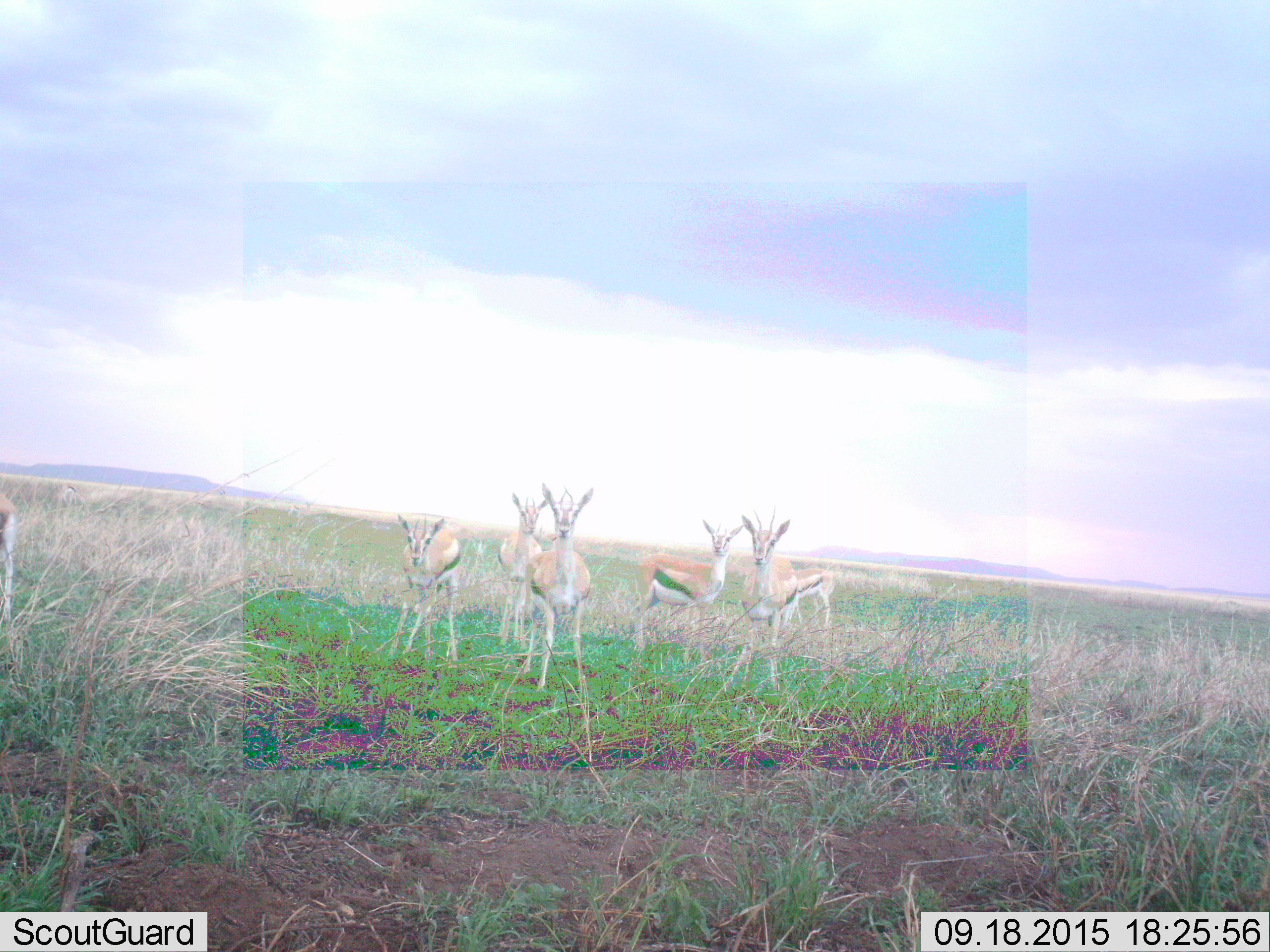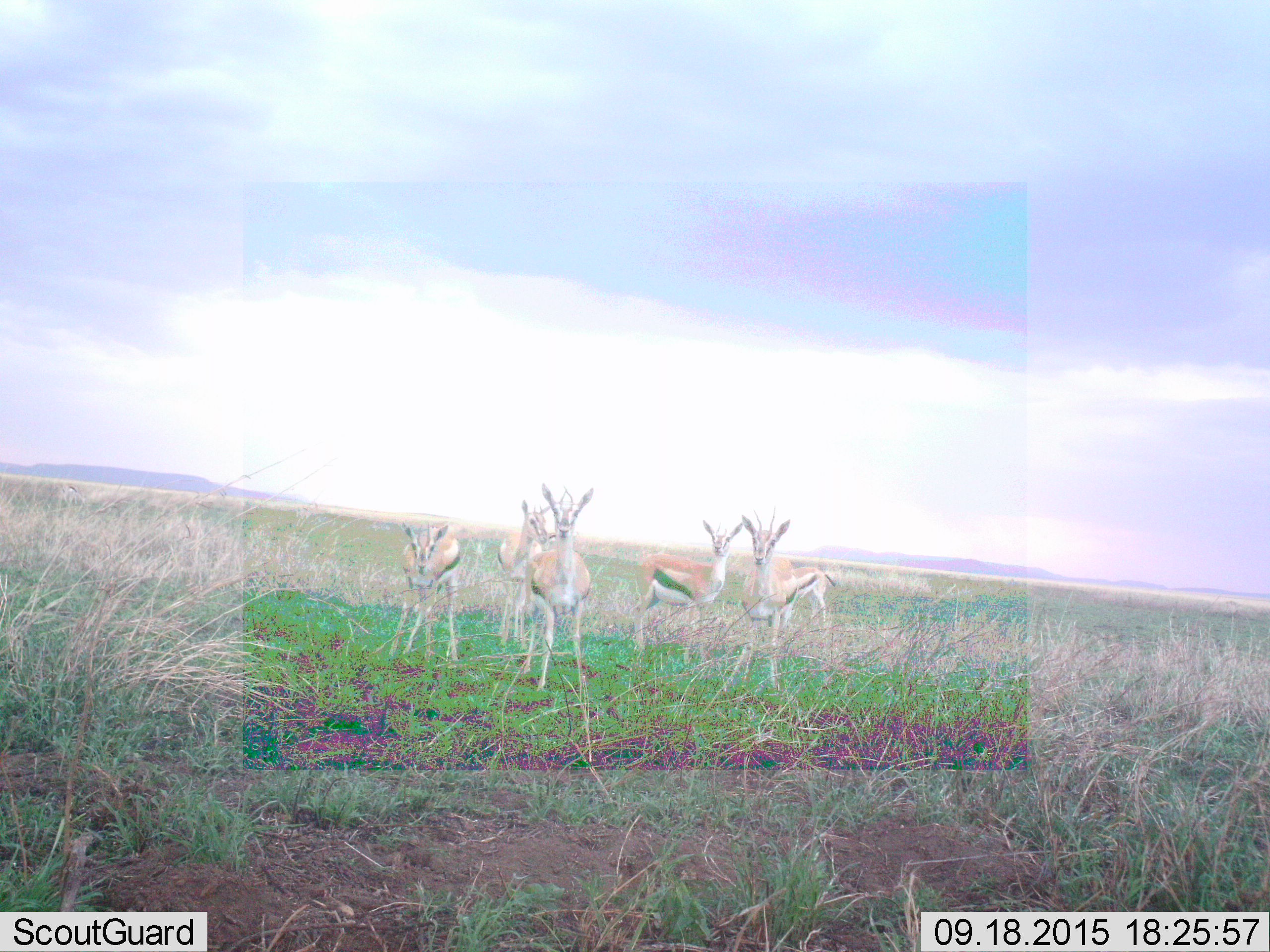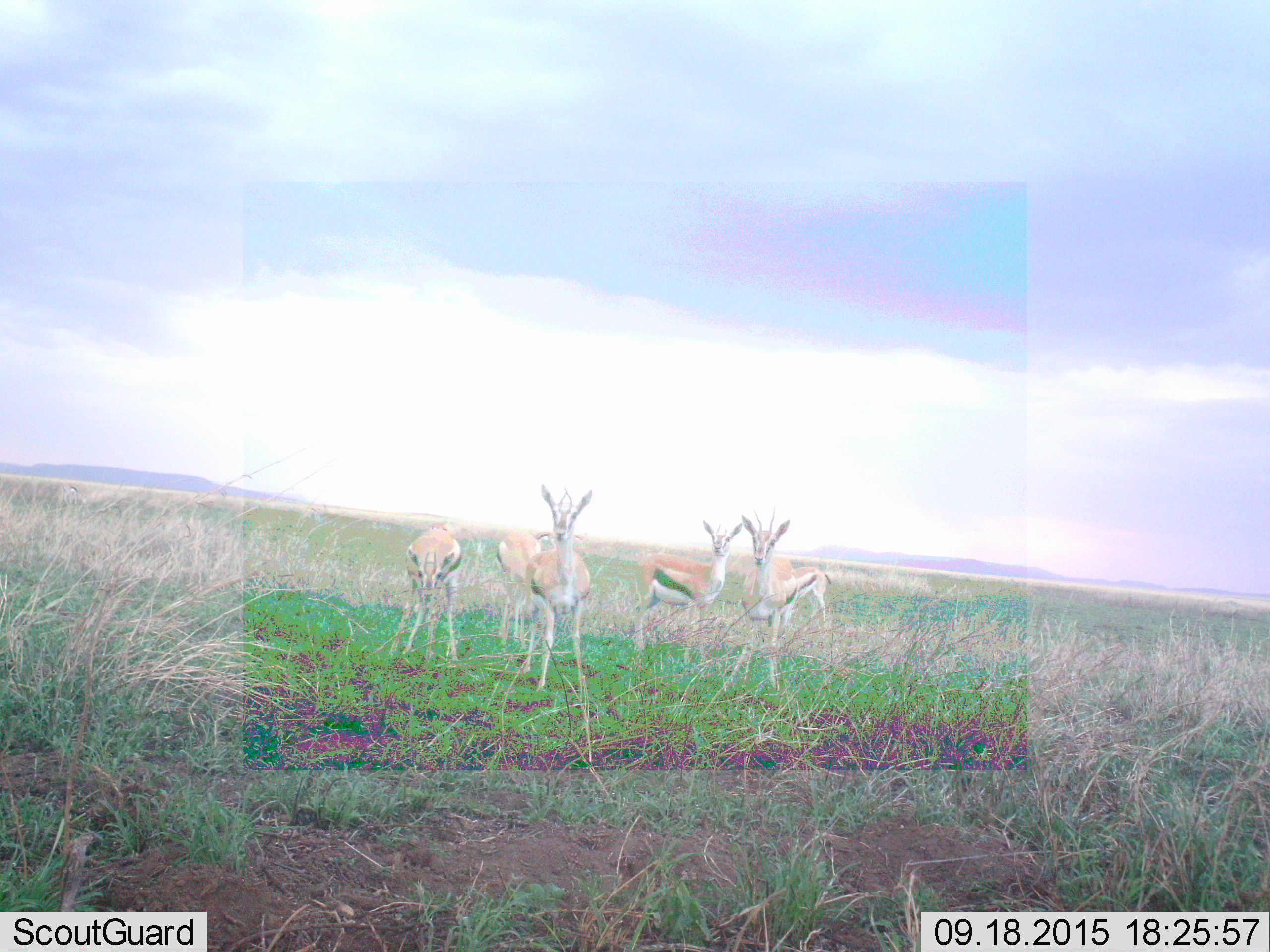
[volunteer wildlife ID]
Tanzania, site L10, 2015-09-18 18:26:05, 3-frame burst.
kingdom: Animalia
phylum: Chordata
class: Mammalia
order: Artiodactyla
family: Bovidae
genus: Eudorcas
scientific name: Eudorcas thomsonii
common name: thomson's gazelle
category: gazellethomsons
Gazellethomsons (thomson's gazelle) (Eudorcas thomsonii), count 7. Behavior (volunteer vote fractions): standing 100%, resting 12%, moving 50%, interacting 0%. Young present (vote fraction): 0%. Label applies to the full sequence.